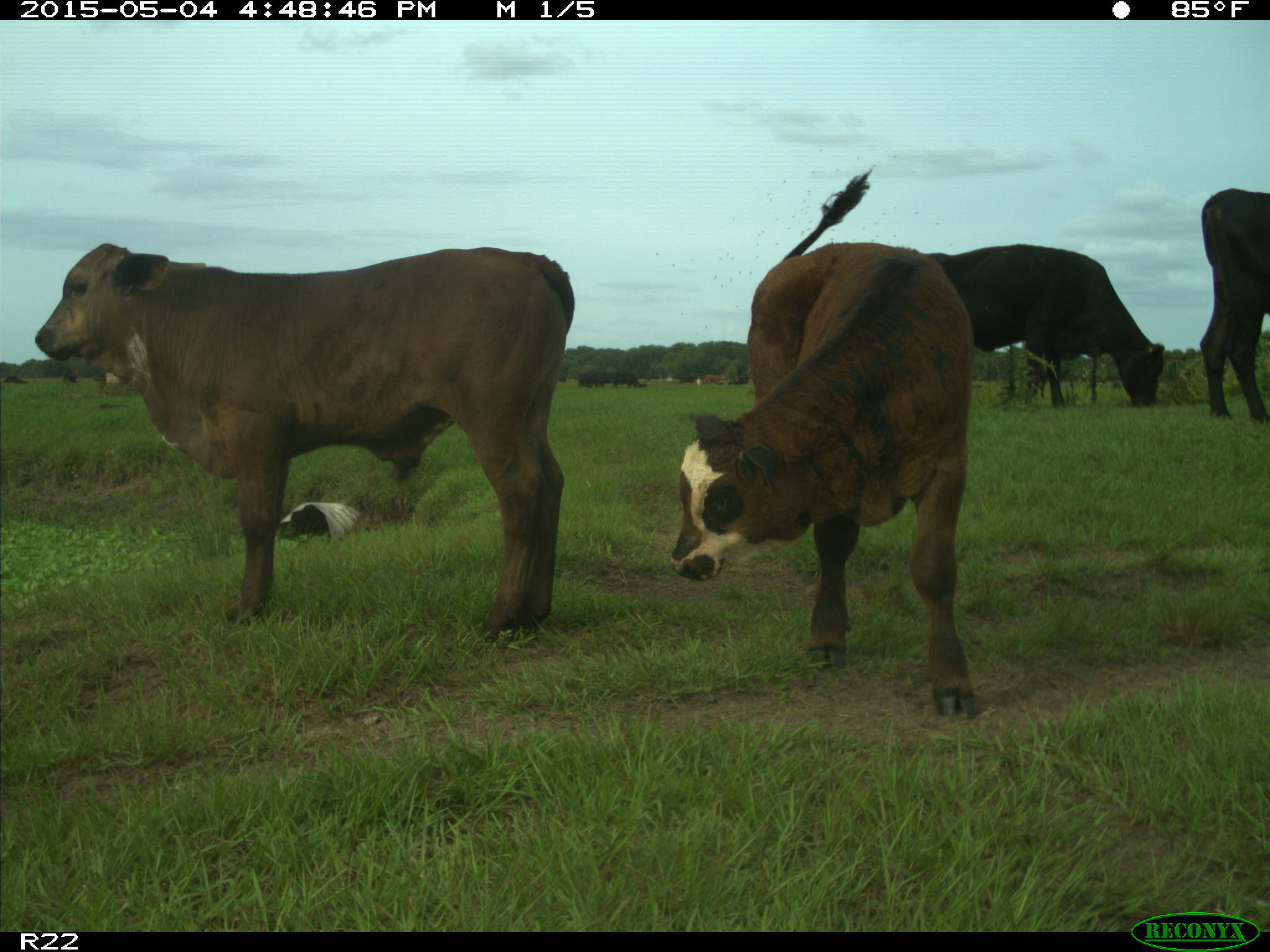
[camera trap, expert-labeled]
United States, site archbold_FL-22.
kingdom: Animalia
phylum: Chordata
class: Mammalia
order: Artiodactyla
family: Bovidae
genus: Bos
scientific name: Bos taurus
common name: domestic cow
Bos taurus (domestic cow).